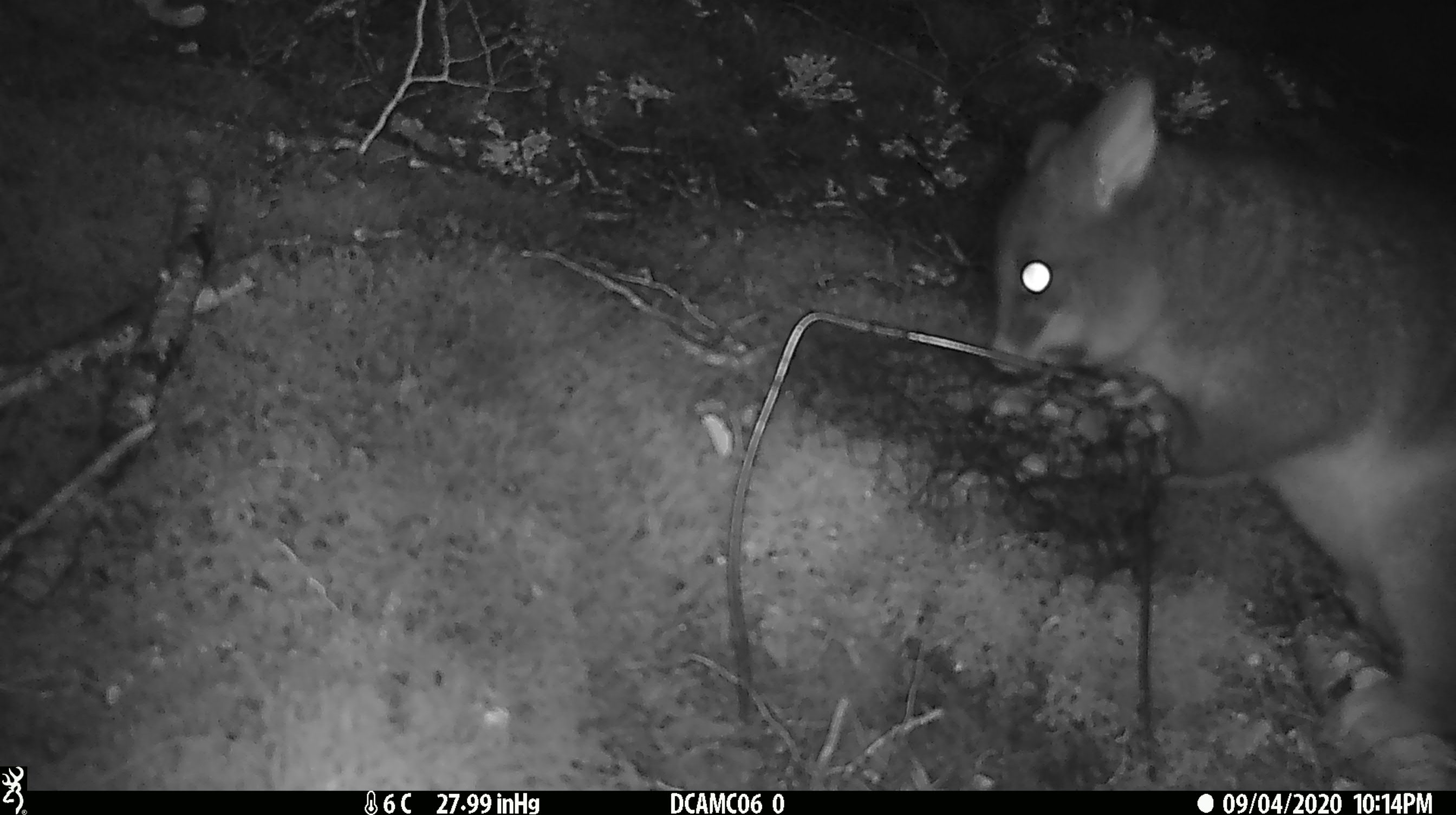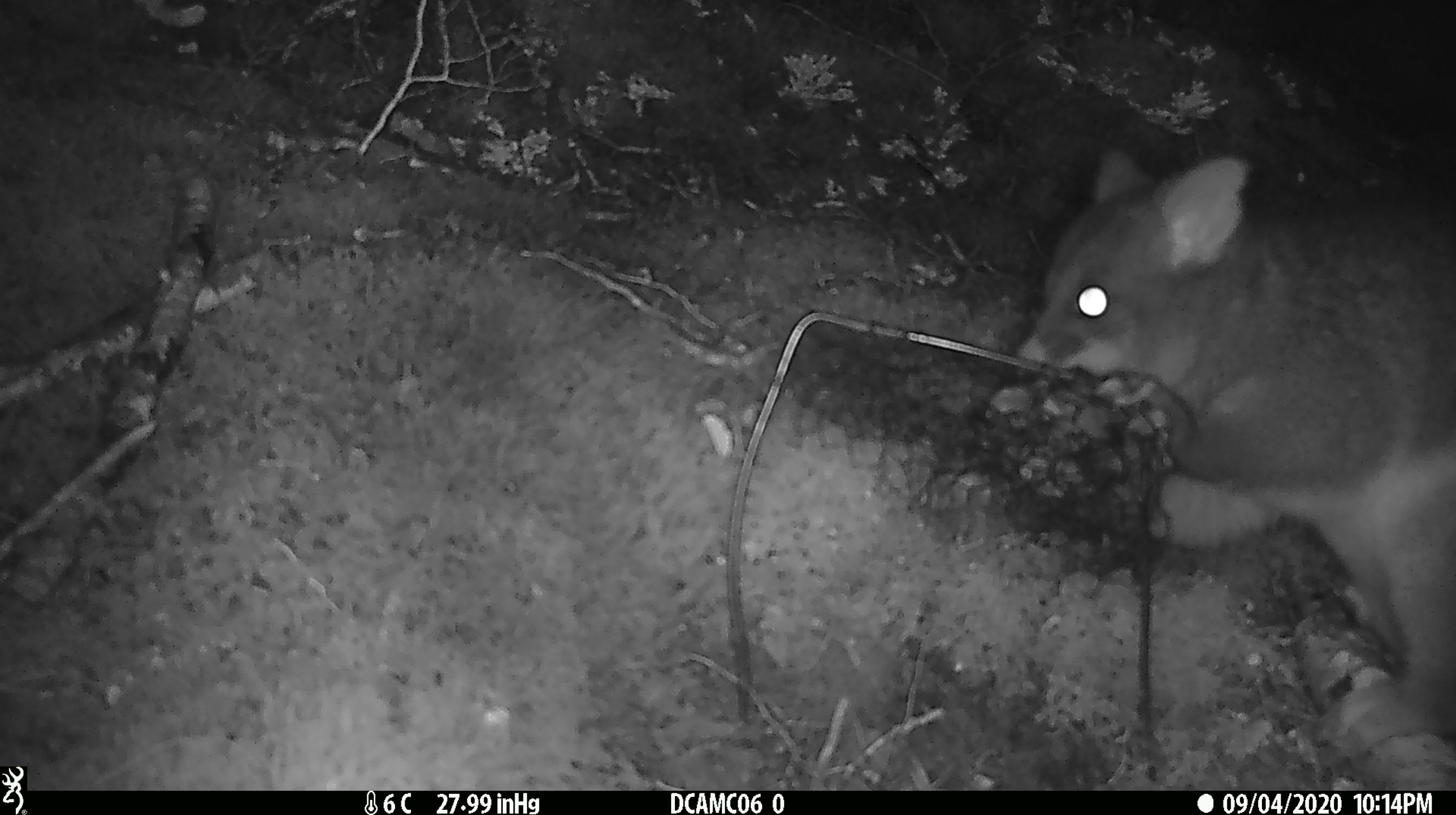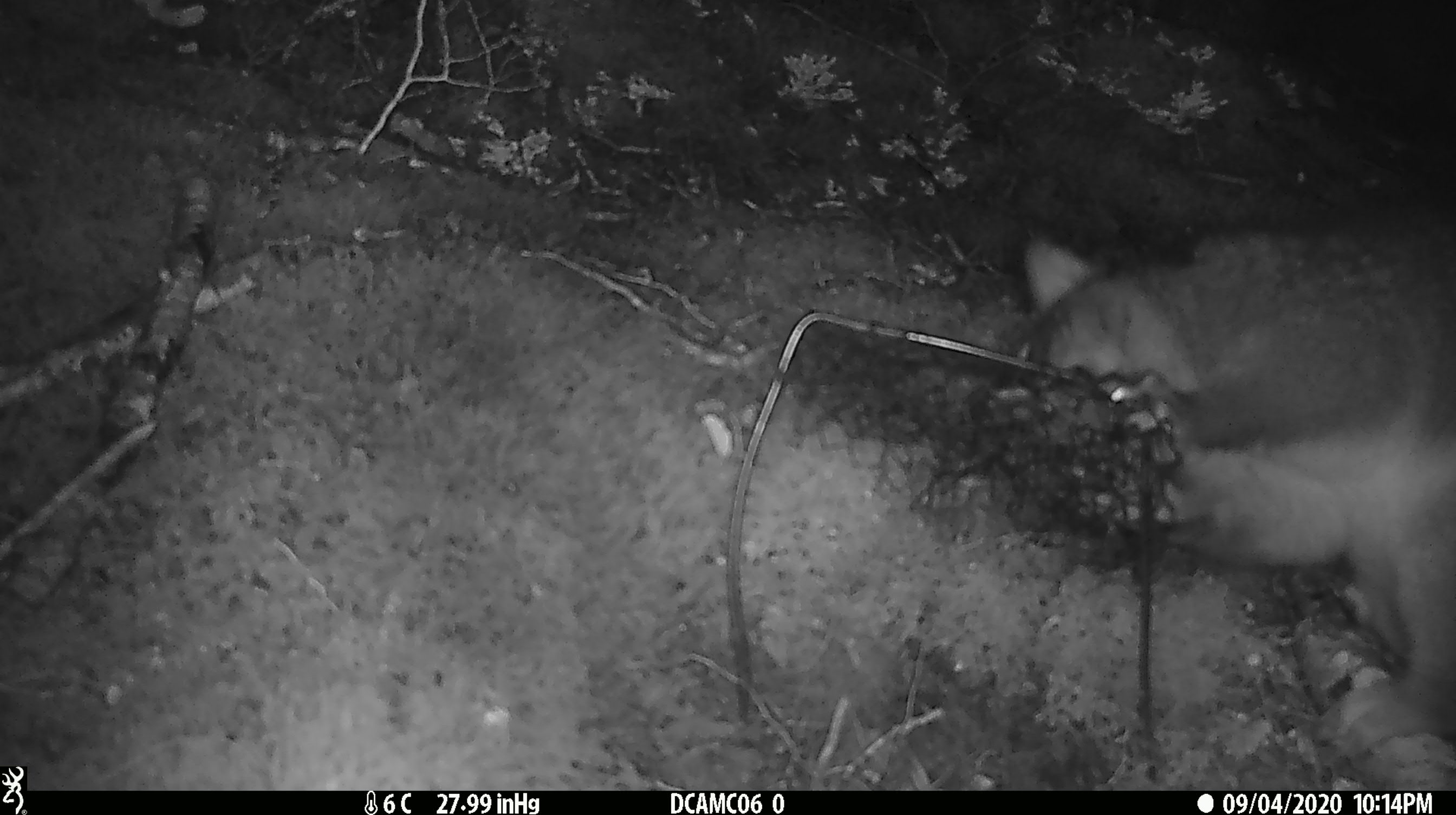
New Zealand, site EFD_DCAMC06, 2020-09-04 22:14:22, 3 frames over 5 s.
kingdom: Animalia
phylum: Chordata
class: Mammalia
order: Diprotodontia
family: Phalangeridae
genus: Trichosurus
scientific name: Trichosurus vulpecula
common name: common brushtail possum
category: possum